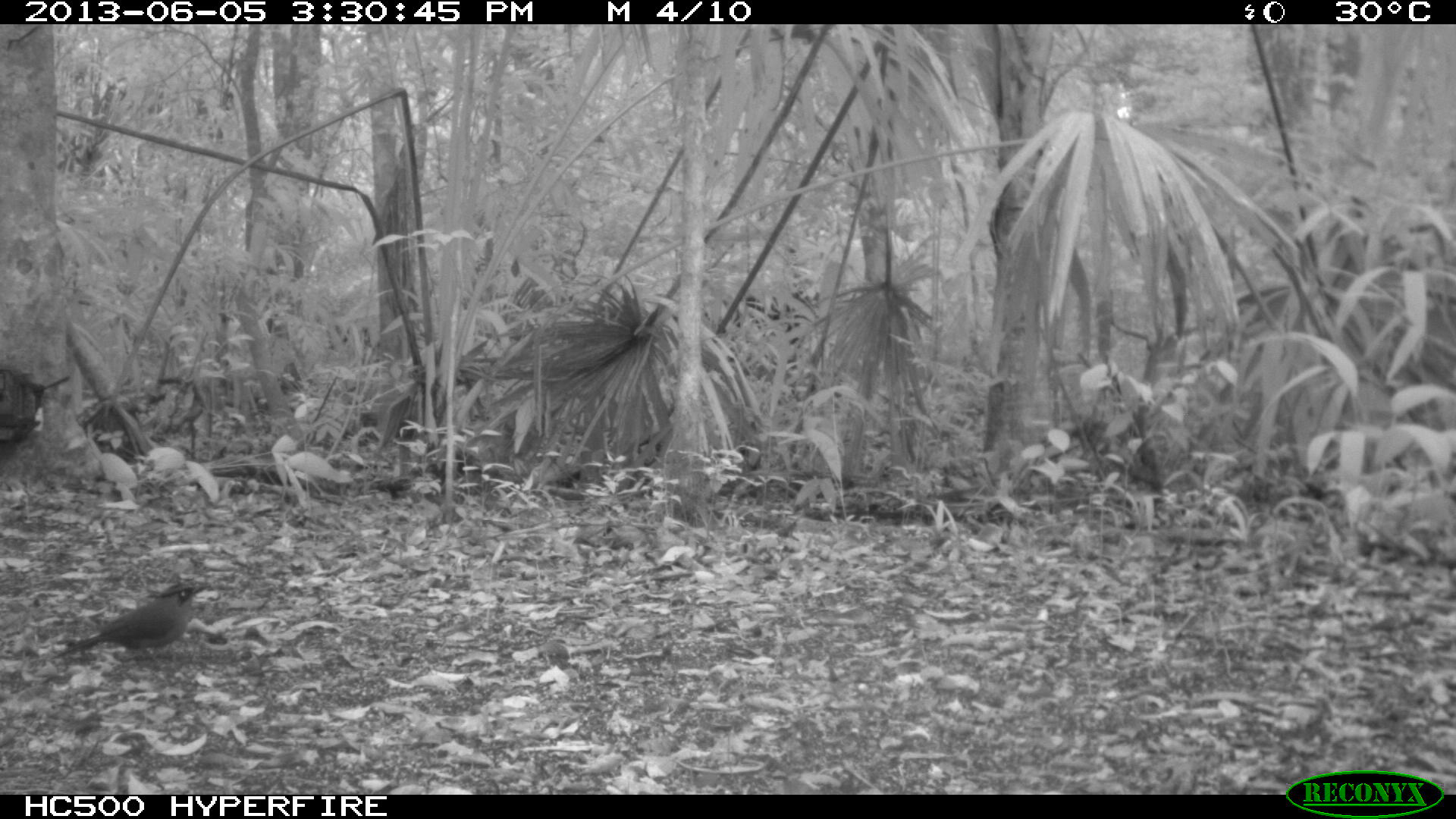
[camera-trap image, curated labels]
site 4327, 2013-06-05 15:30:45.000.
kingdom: Animalia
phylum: Chordata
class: Aves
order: Coraciiformes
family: Momotidae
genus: Momotus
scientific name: Momotus momota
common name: amazonian motmot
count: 1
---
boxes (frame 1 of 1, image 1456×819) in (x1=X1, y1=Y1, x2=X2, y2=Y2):
momotus momota: (x1=48, y1=577, x2=213, y2=666)